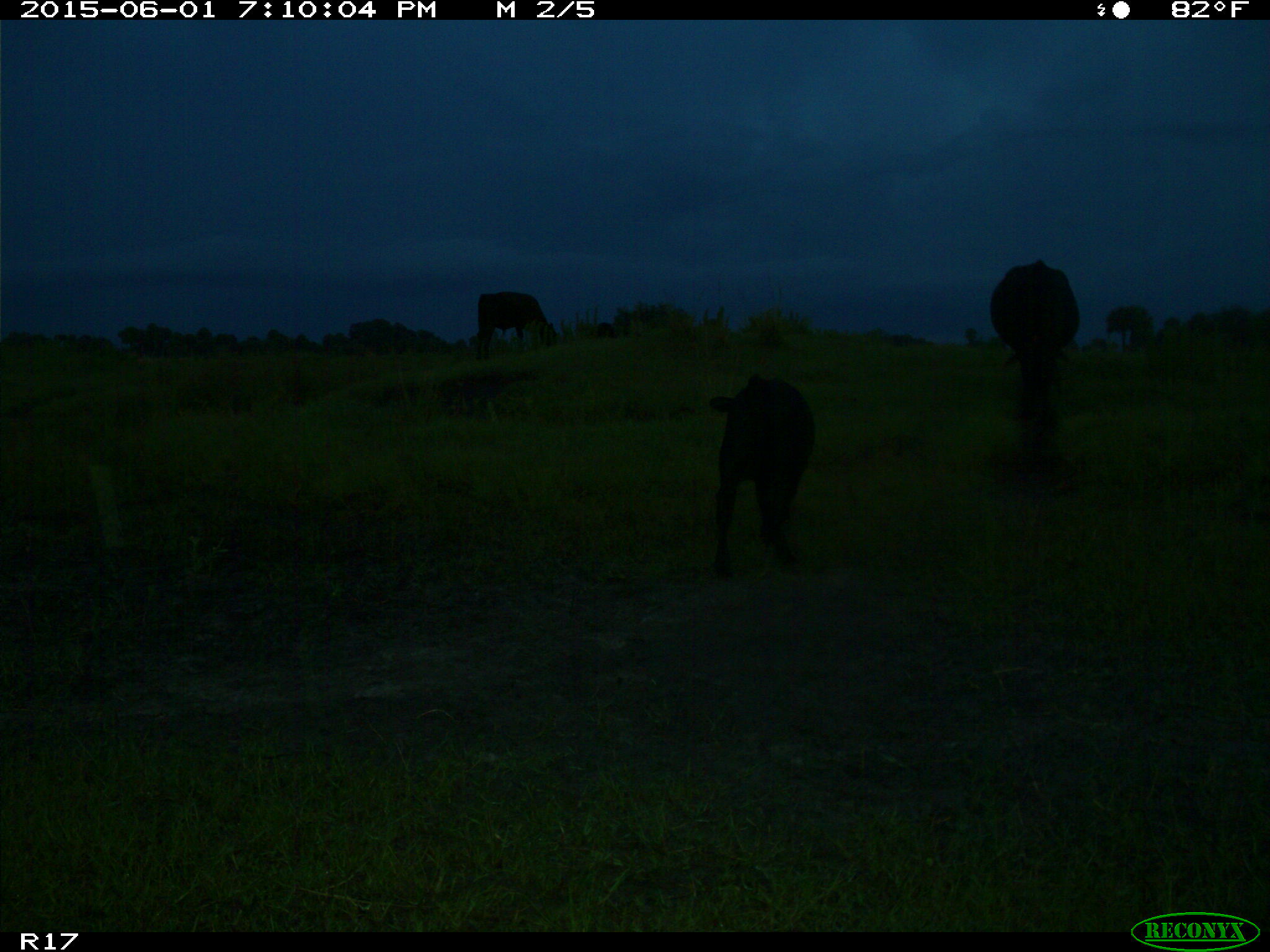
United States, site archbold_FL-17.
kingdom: Animalia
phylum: Chordata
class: Mammalia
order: Artiodactyla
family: Bovidae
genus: Bos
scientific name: Bos taurus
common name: domestic cow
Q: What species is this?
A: Bos taurus (domestic cow).